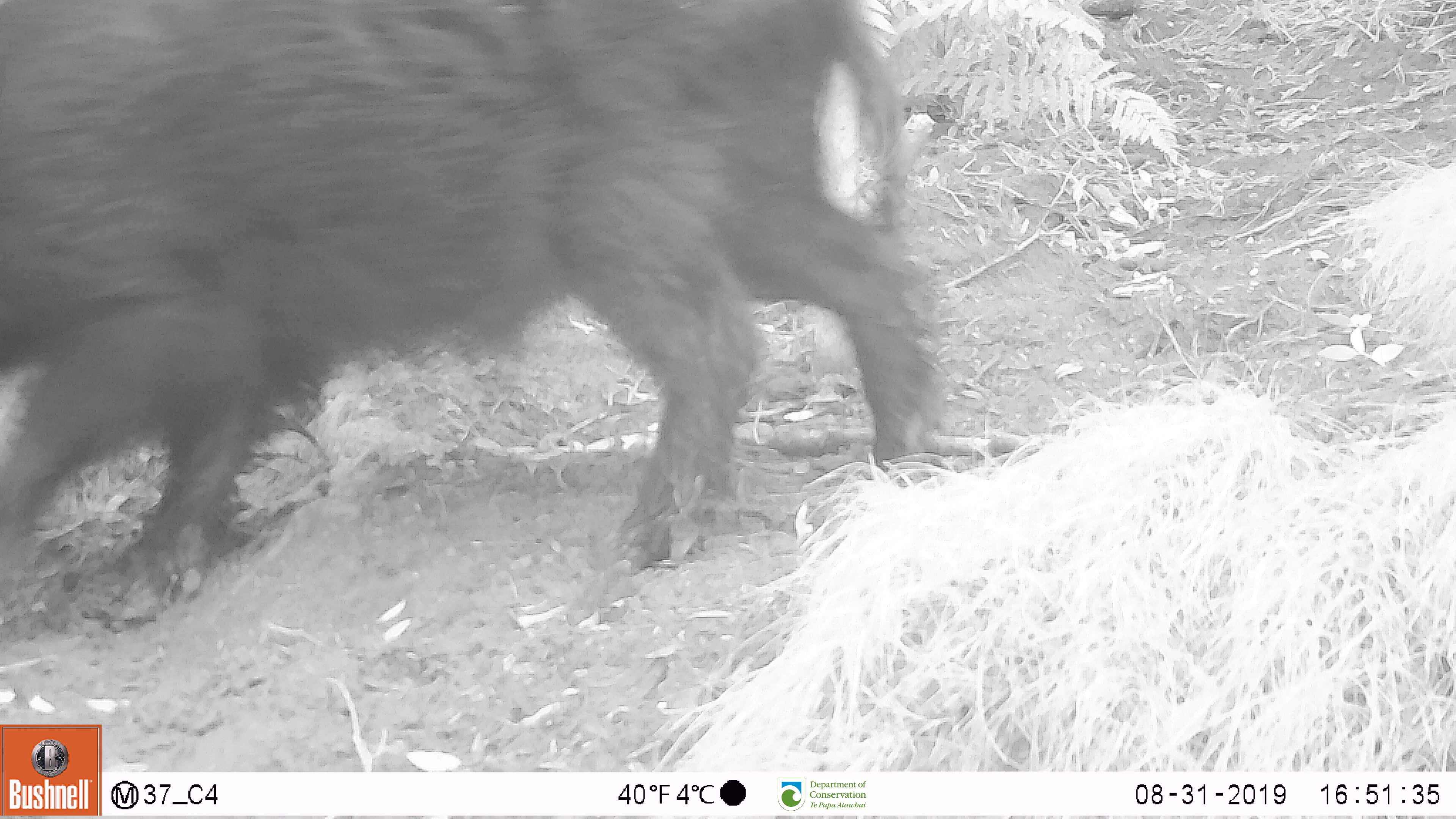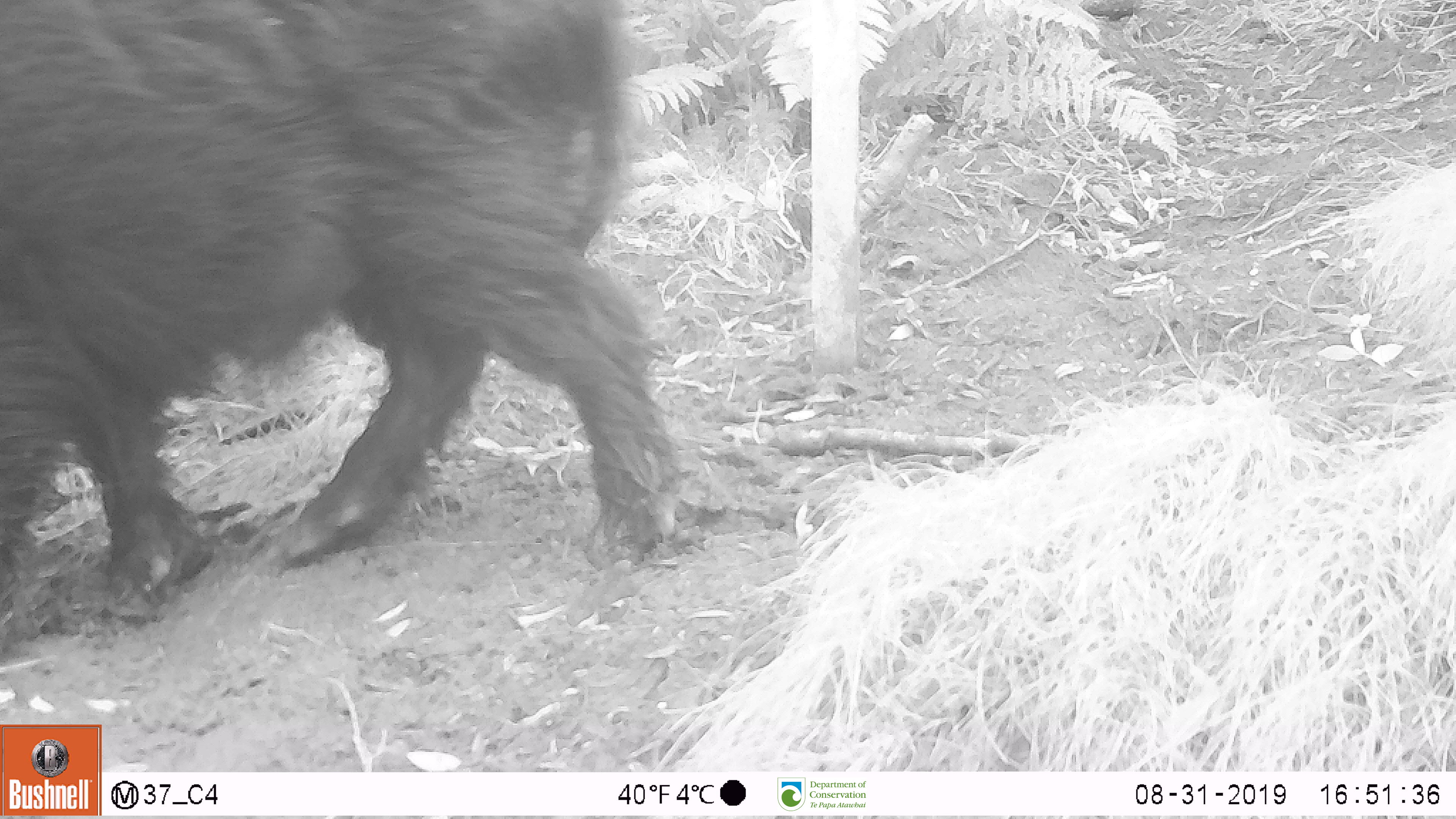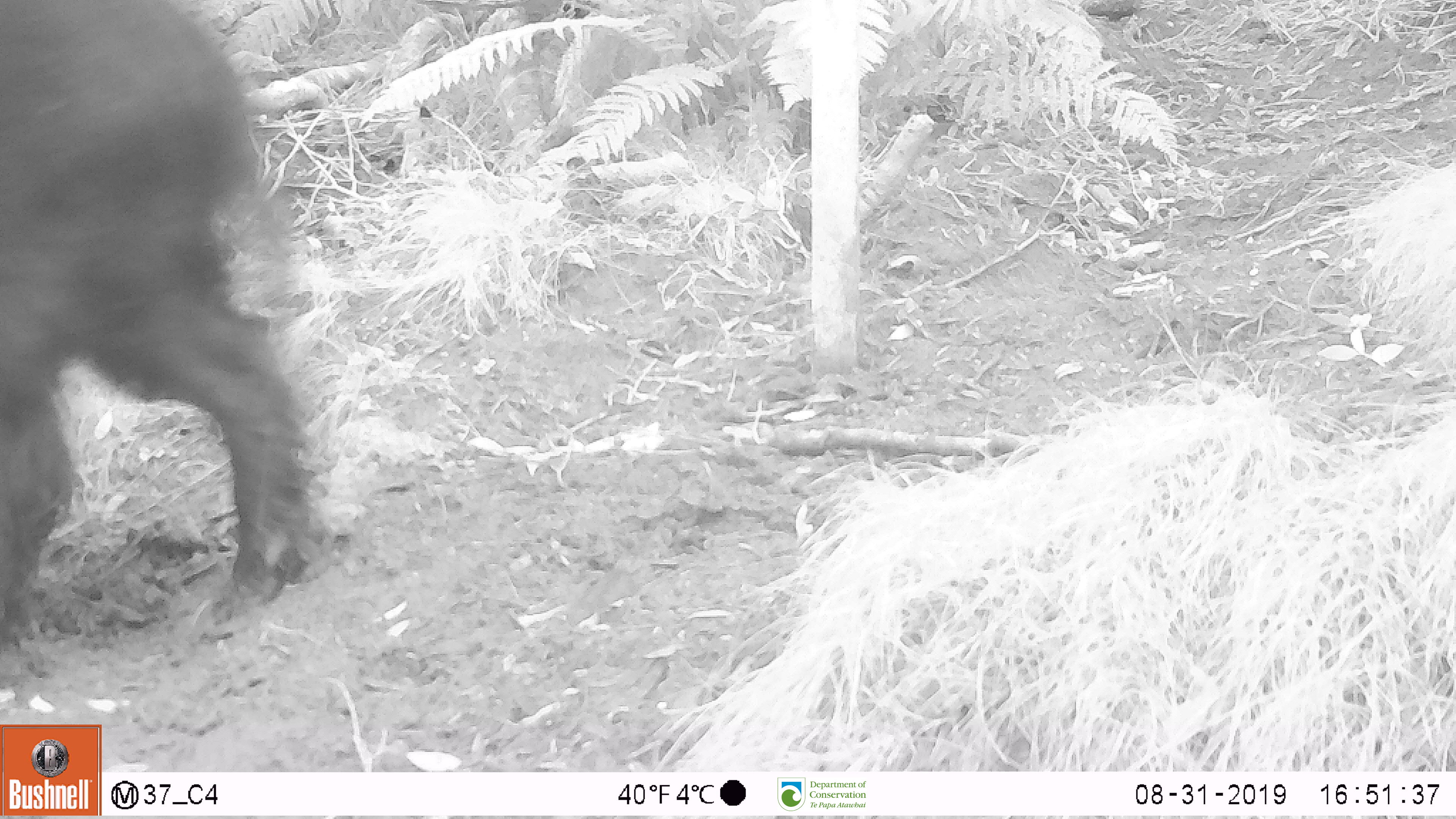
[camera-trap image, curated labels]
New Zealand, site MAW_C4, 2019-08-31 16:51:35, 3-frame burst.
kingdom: Animalia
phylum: Chordata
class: Mammalia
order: Artiodactyla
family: Suidae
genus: Sus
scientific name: Sus scrofa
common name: pig